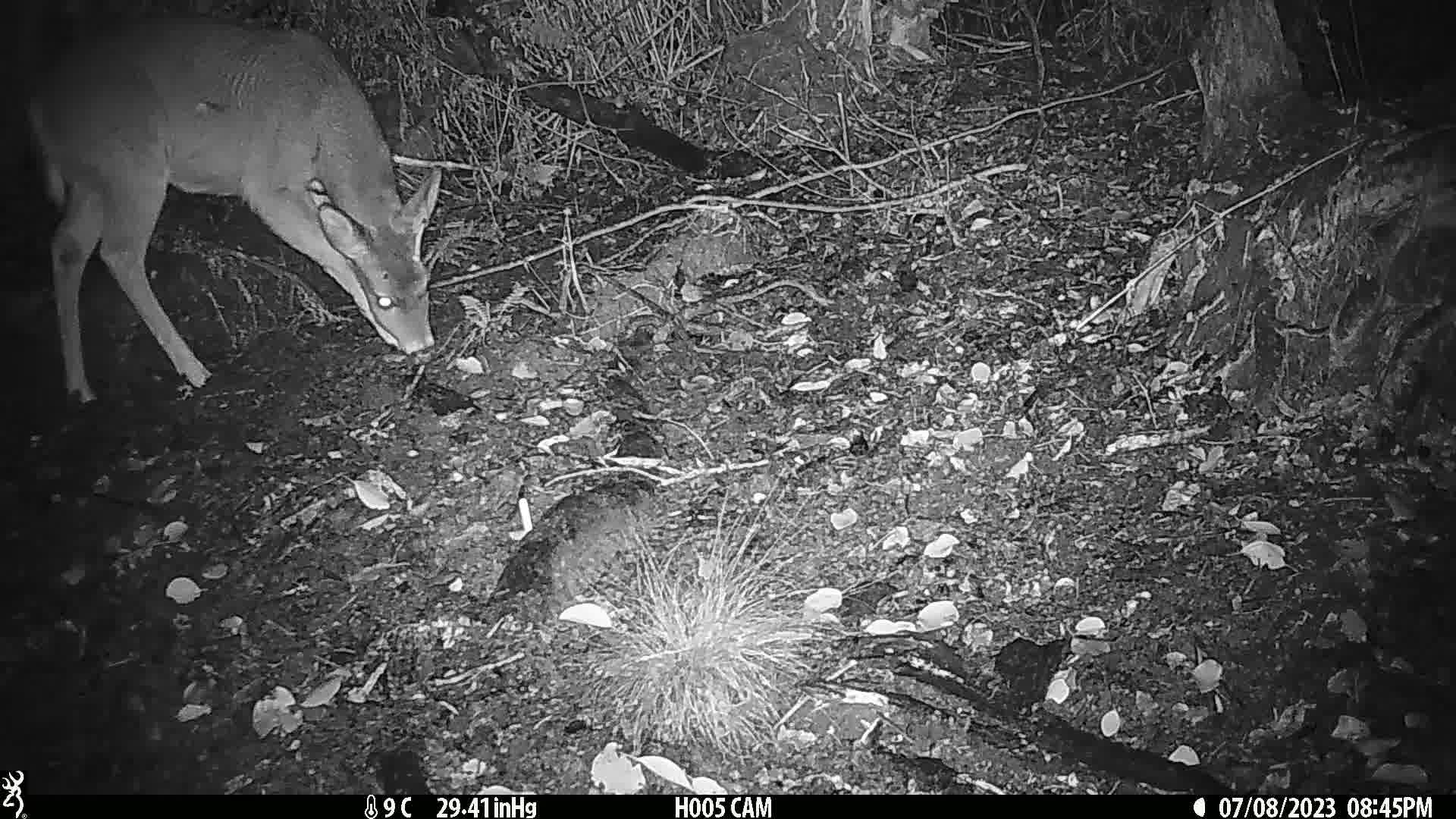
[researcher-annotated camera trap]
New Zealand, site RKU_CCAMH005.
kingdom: Animalia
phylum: Chordata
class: Mammalia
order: Artiodactyla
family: Cervidae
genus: Odocoileus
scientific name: Odocoileus virginianus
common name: white-tailed deer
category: white tailed deer